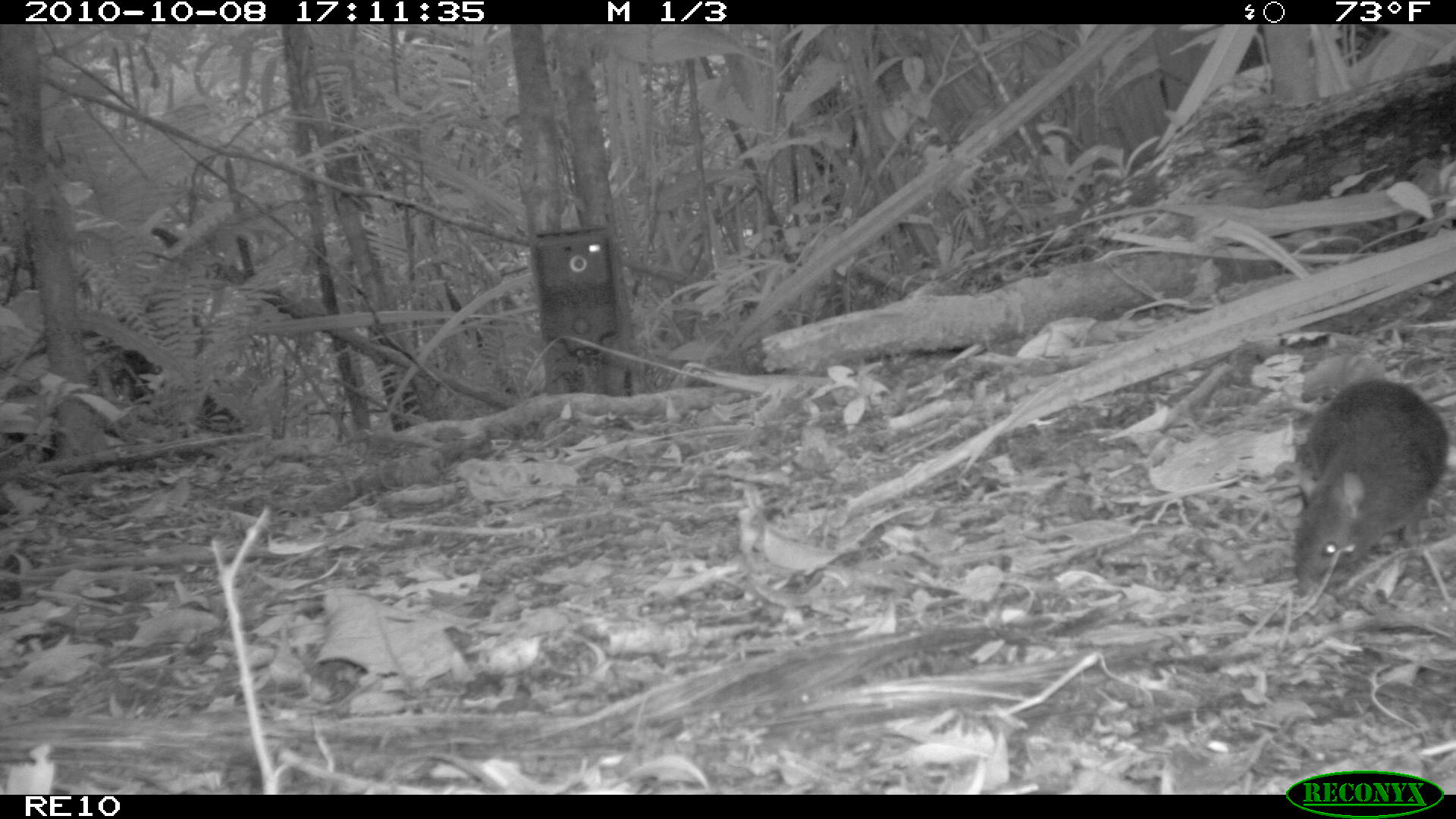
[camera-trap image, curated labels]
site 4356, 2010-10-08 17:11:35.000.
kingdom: Animalia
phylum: Chordata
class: Mammalia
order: Rodentia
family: Muridae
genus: Rattus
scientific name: Rattus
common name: rodent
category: unknown rat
Unknown rat (rodent) (Rattus), count 1.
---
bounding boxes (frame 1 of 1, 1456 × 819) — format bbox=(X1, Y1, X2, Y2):
unknown rat: bbox=(1288, 373, 1448, 605)